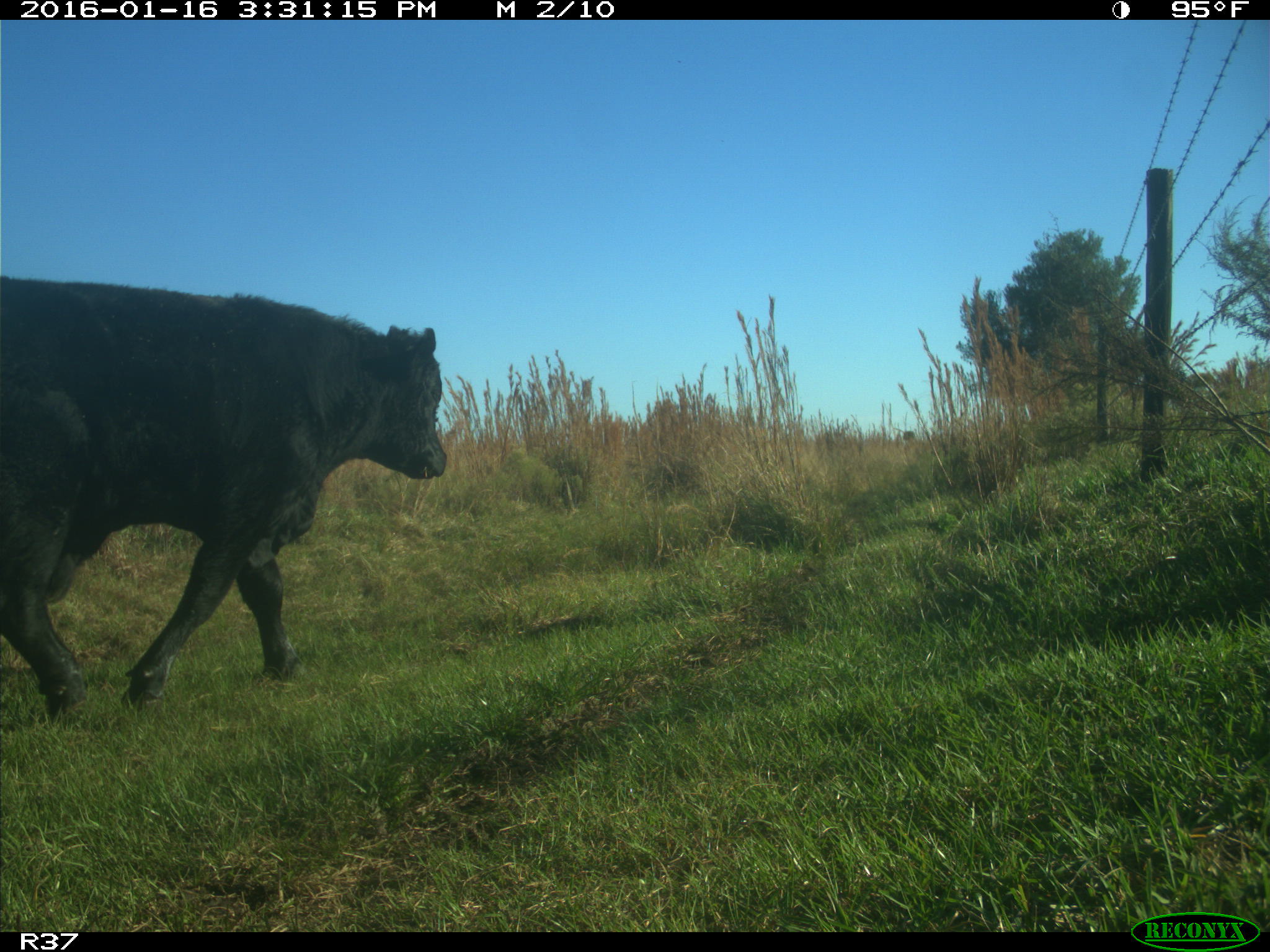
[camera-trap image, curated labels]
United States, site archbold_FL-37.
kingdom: Animalia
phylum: Chordata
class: Mammalia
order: Artiodactyla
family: Bovidae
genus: Bos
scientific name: Bos taurus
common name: domestic cow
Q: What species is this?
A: Bos taurus (domestic cow).